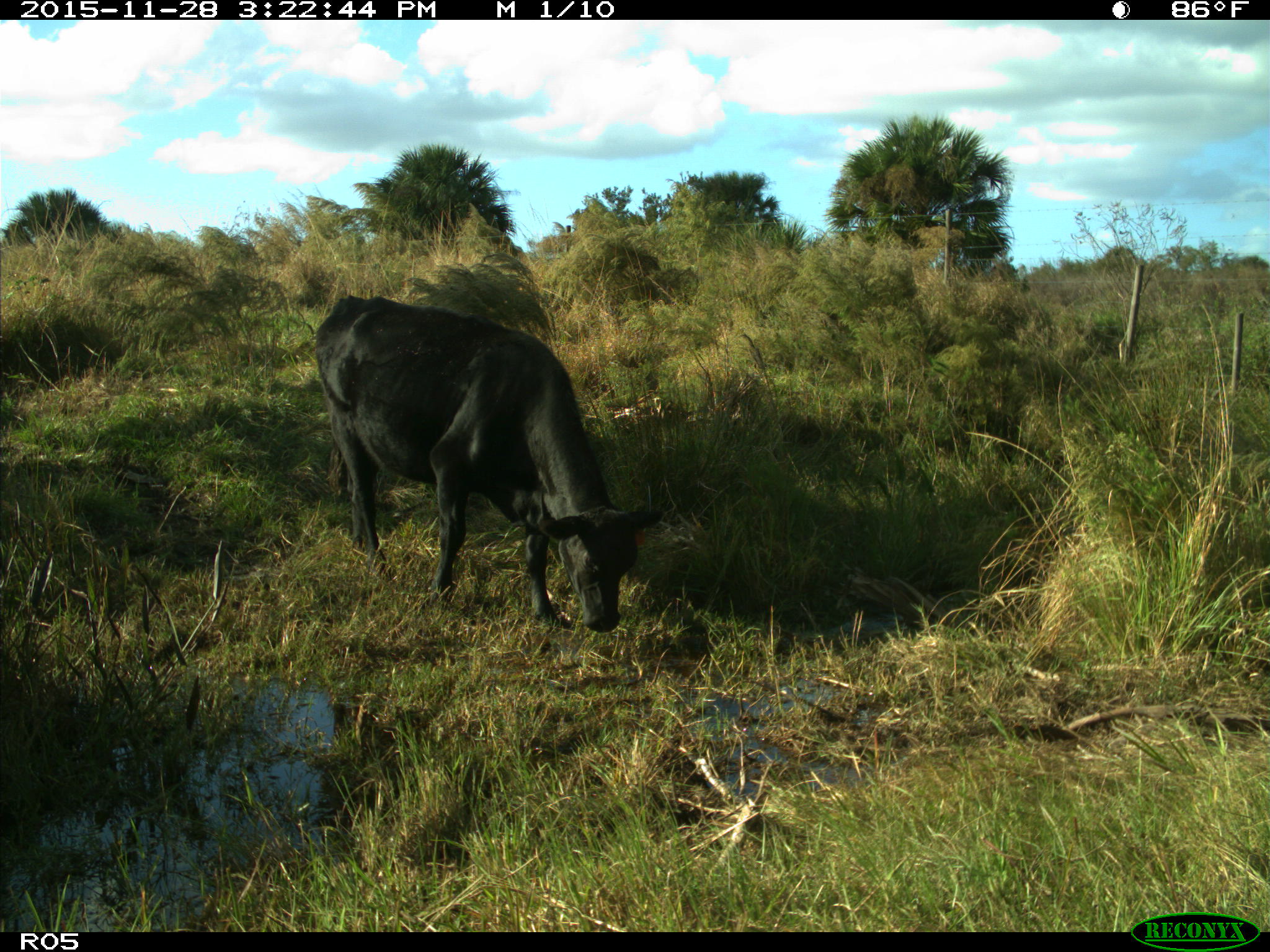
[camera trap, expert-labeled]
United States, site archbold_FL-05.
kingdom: Animalia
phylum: Chordata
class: Mammalia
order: Artiodactyla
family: Bovidae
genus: Bos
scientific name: Bos taurus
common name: domestic cow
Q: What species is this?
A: Bos taurus (domestic cow).